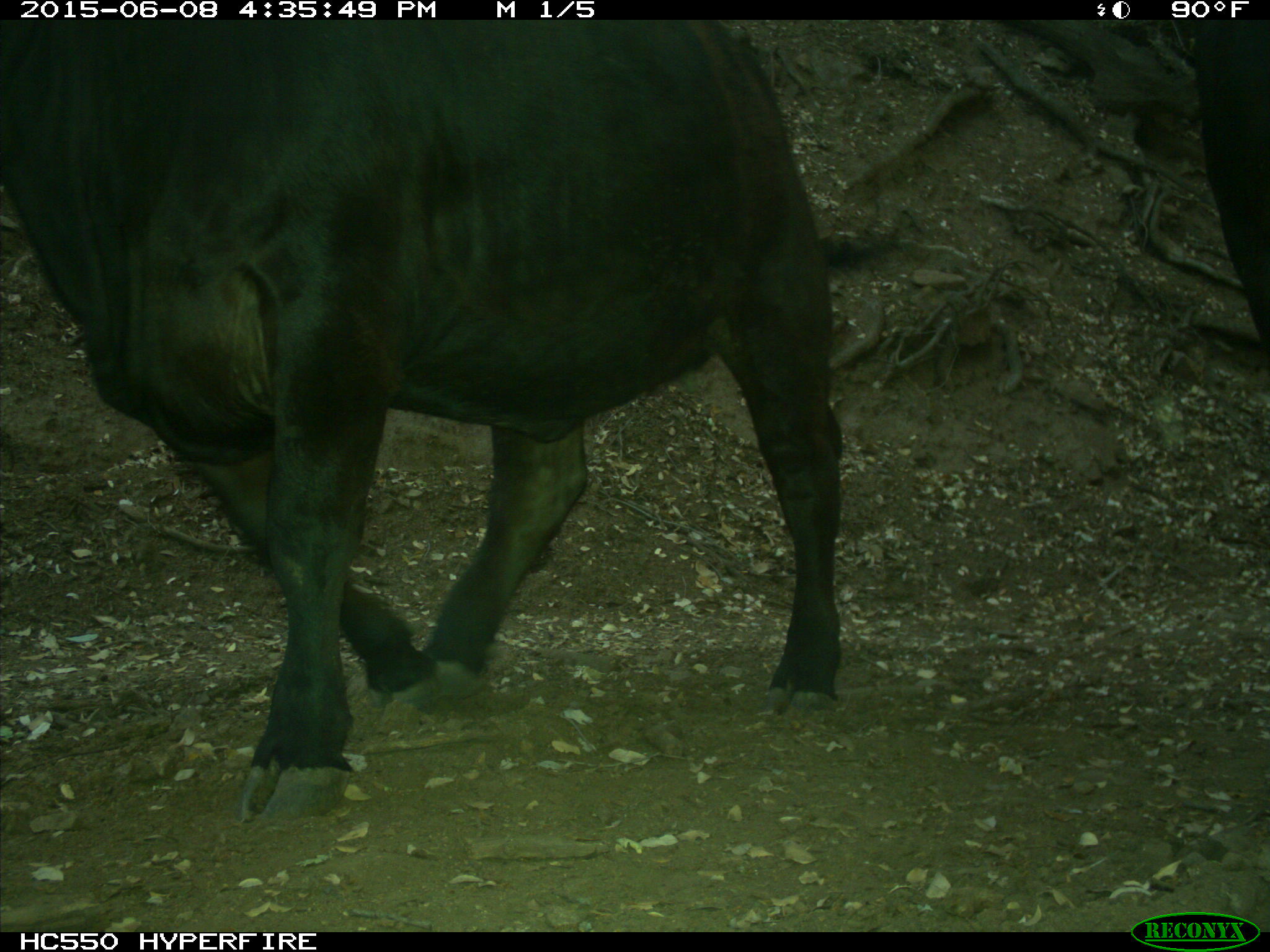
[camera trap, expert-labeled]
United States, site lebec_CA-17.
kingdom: Animalia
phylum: Chordata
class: Mammalia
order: Artiodactyla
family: Bovidae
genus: Bos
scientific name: Bos taurus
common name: domestic cow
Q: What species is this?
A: Bos taurus (domestic cow).